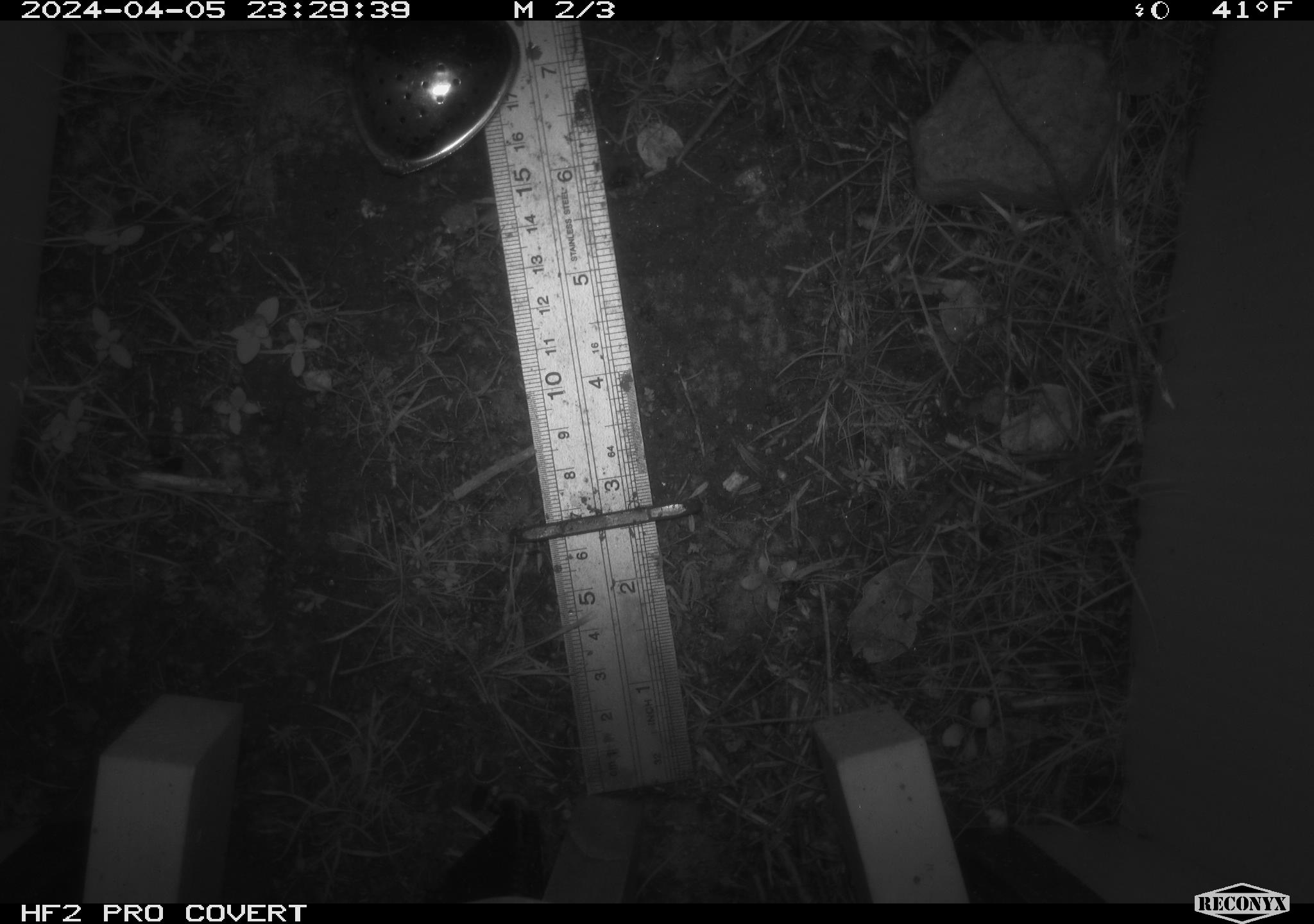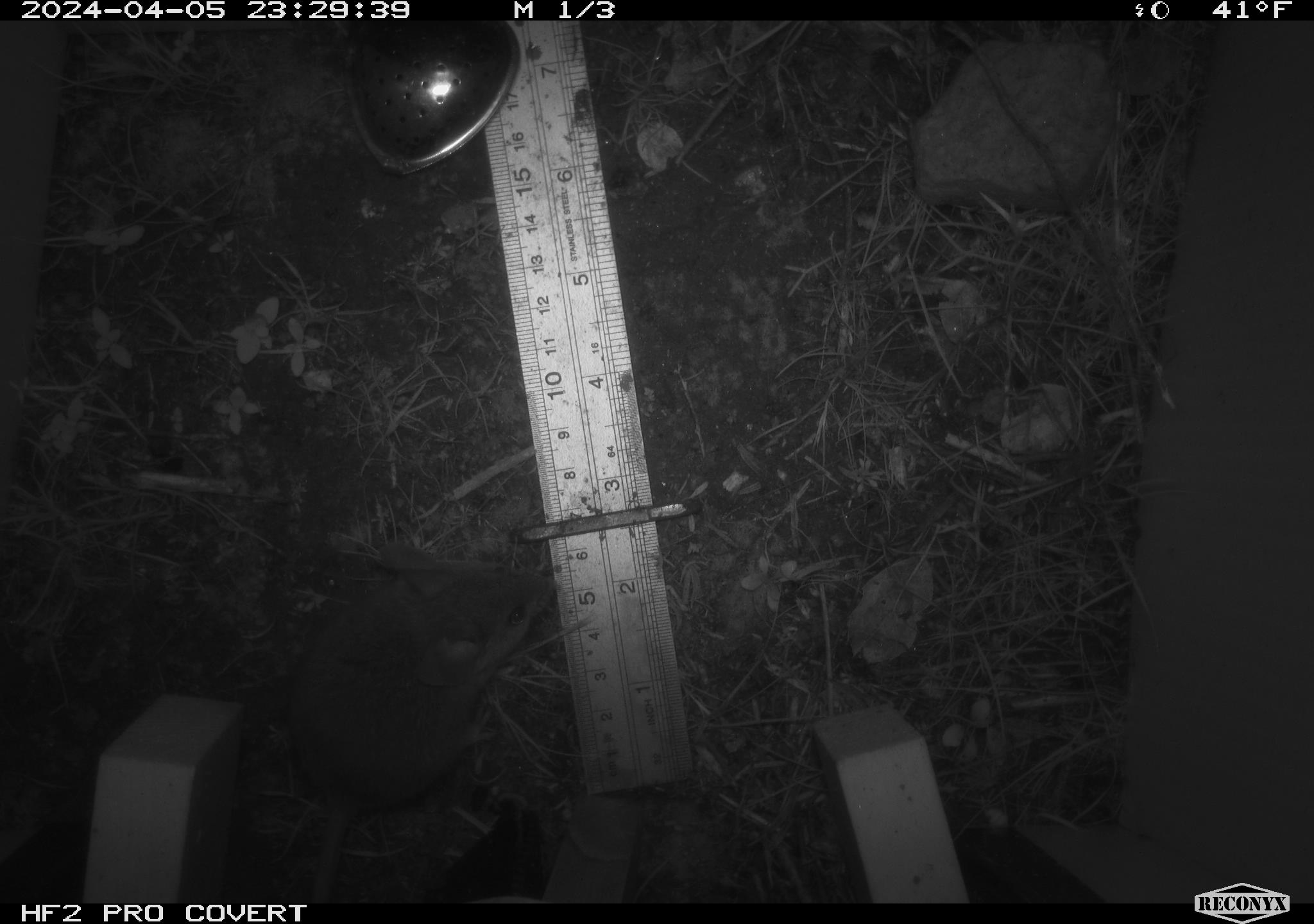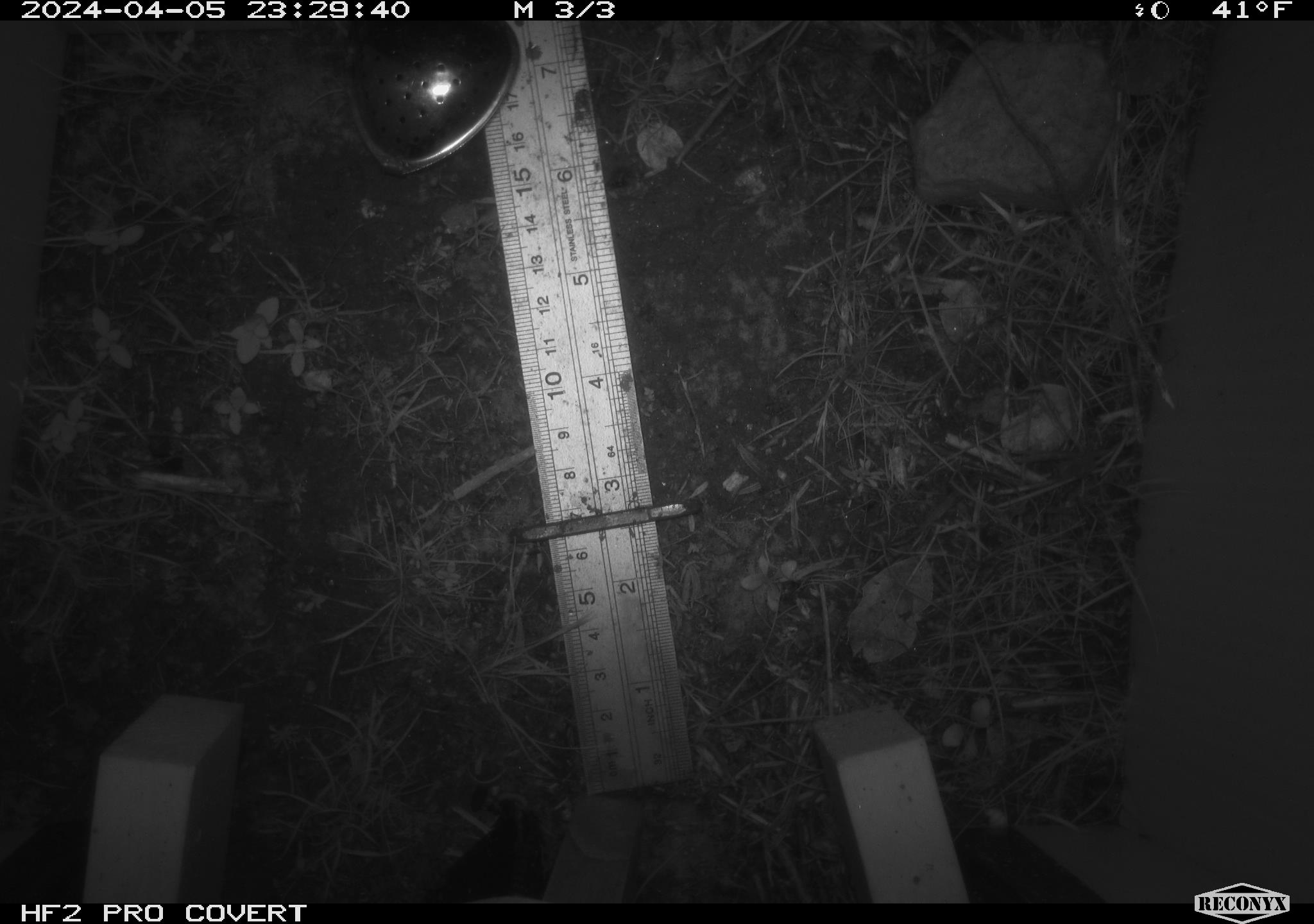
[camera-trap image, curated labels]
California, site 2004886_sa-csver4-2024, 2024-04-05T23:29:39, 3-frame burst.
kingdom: Animalia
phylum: Chordata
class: Mammalia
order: Rodentia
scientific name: Rodentia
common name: mouse species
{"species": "mouse species (Rodentia)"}